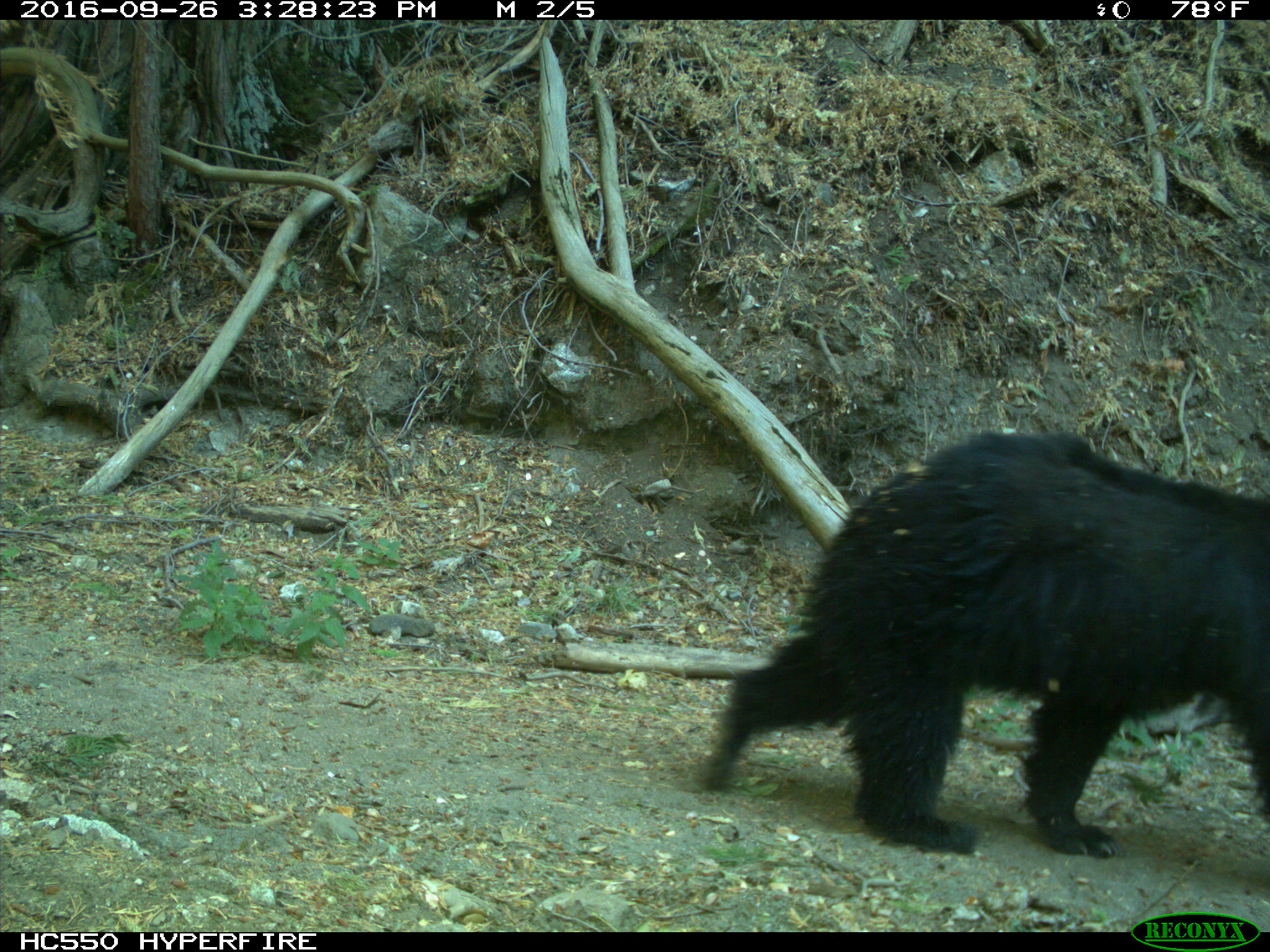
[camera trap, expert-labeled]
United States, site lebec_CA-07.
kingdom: Animalia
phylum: Chordata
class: Mammalia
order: Carnivora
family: Ursidae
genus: Ursus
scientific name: Ursus americanus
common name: american black bear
Ursus americanus (american black bear).